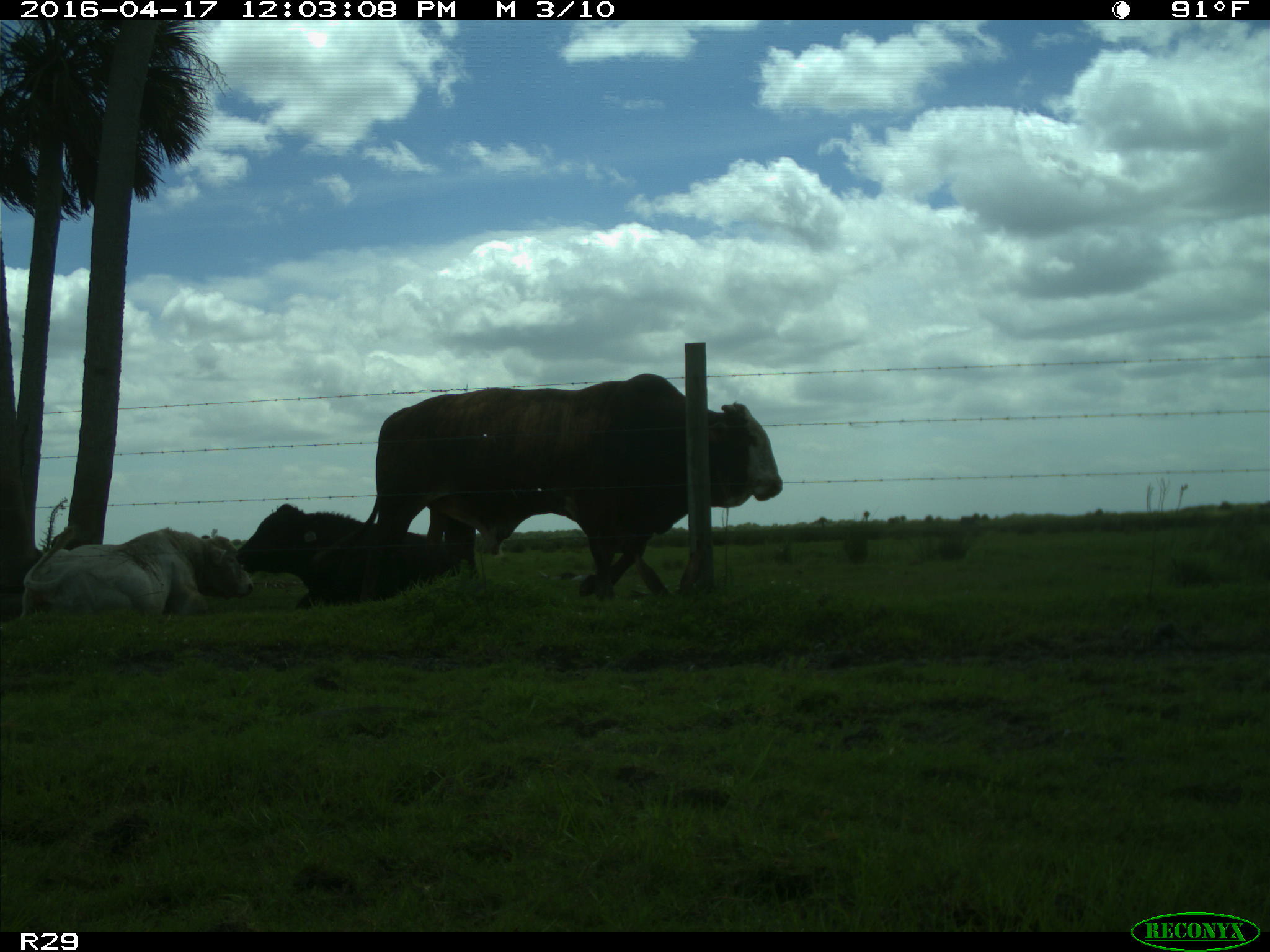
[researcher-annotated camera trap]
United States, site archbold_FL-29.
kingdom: Animalia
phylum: Chordata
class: Mammalia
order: Artiodactyla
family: Bovidae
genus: Bos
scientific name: Bos taurus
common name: domestic cow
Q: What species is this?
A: Bos taurus (domestic cow).